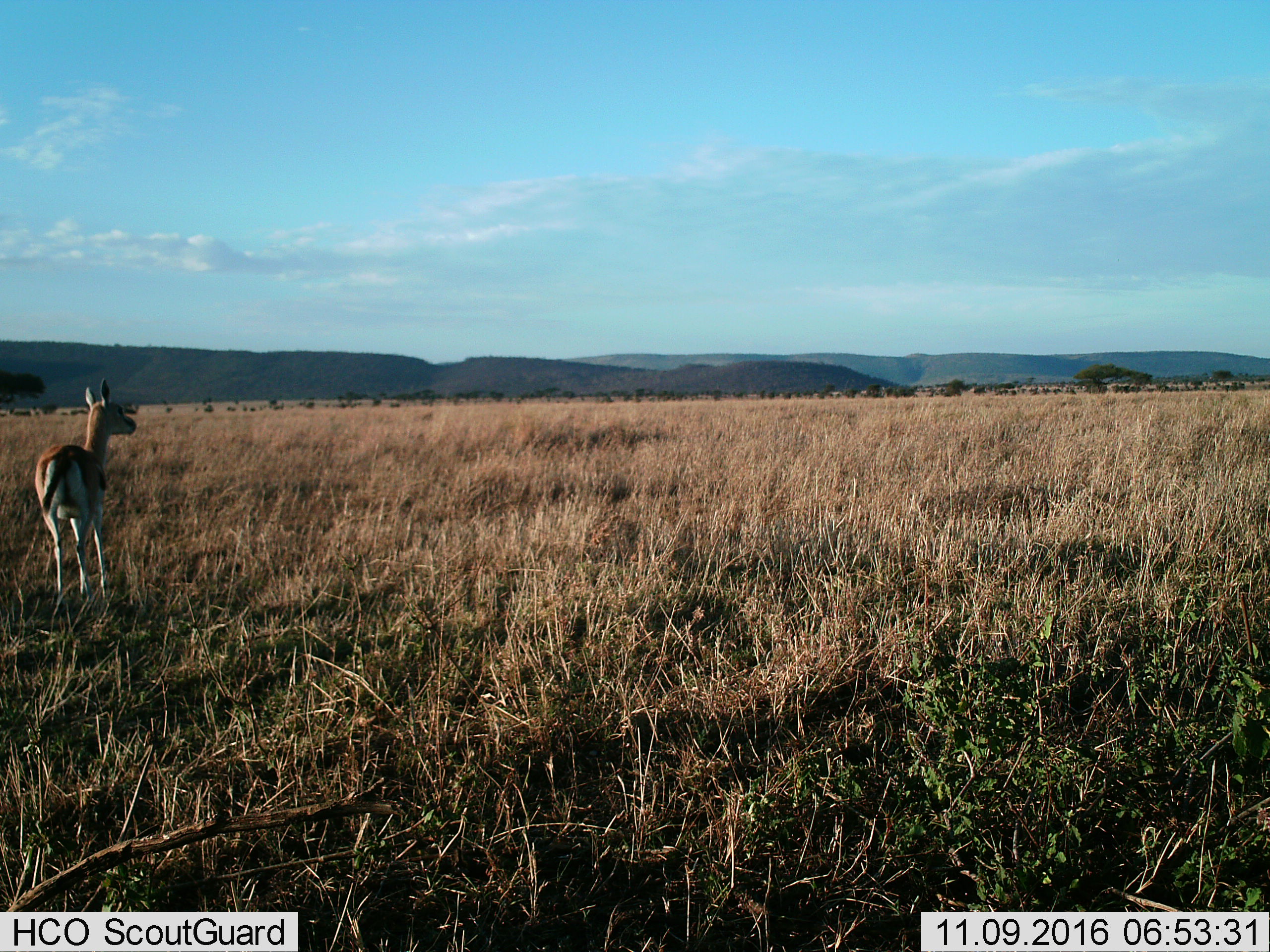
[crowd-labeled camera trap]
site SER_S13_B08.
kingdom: Animalia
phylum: Chordata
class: Mammalia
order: Artiodactyla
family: Bovidae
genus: Eudorcas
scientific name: Eudorcas thomsonii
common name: thomson's gazelle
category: gazellethomsons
Gazellethomsons (thomson's gazelle) (Eudorcas thomsonii), count 1. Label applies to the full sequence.